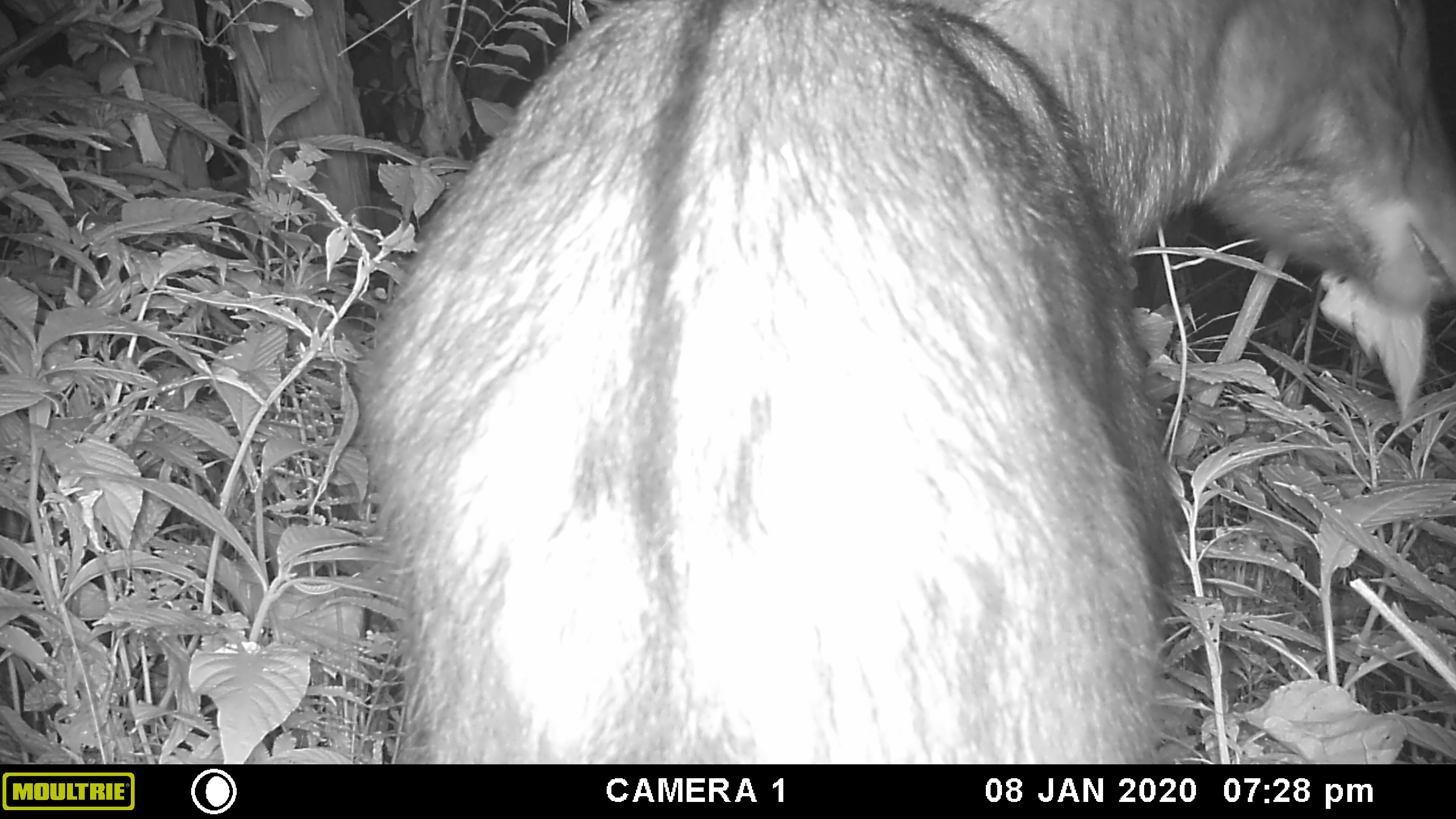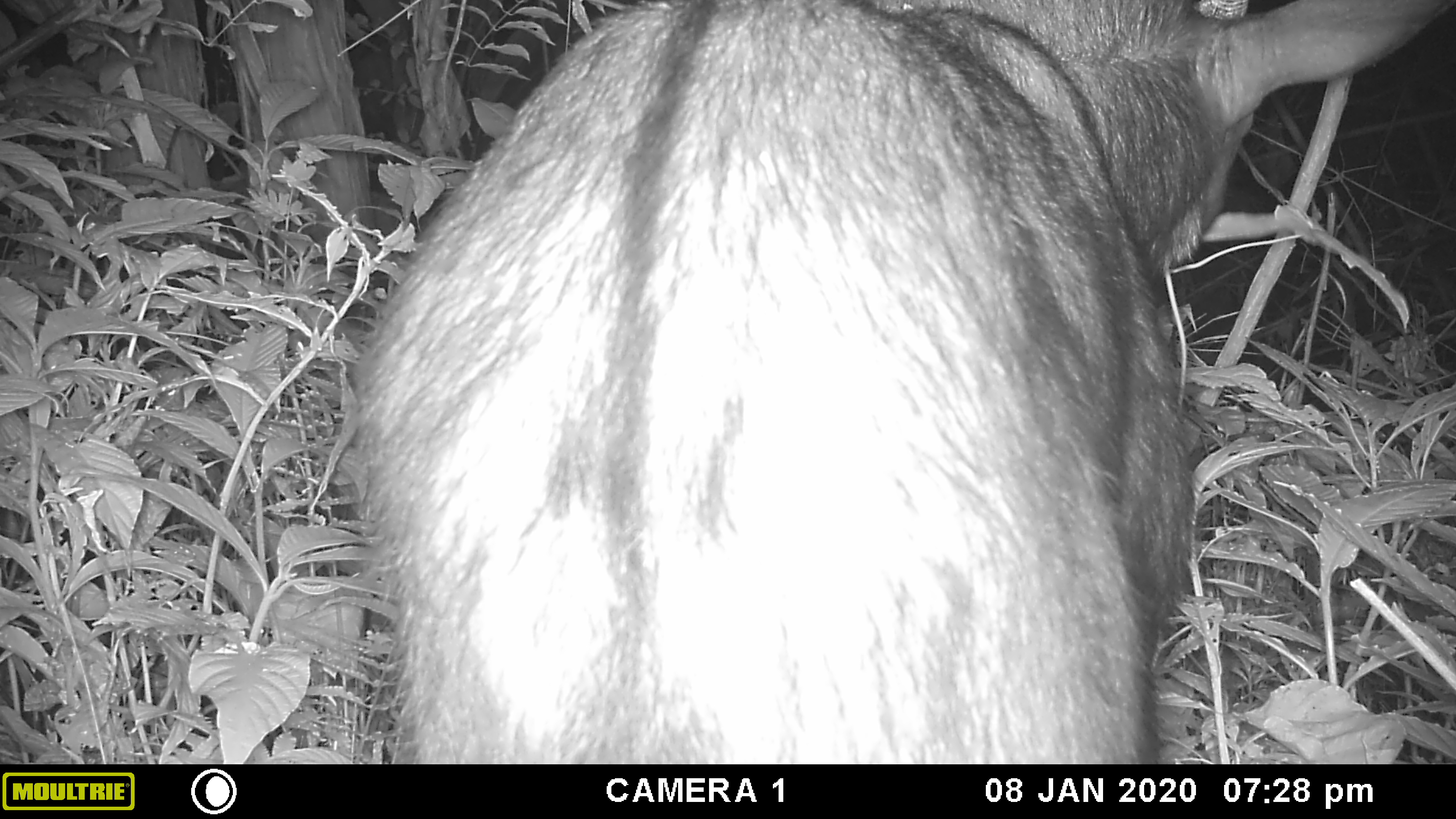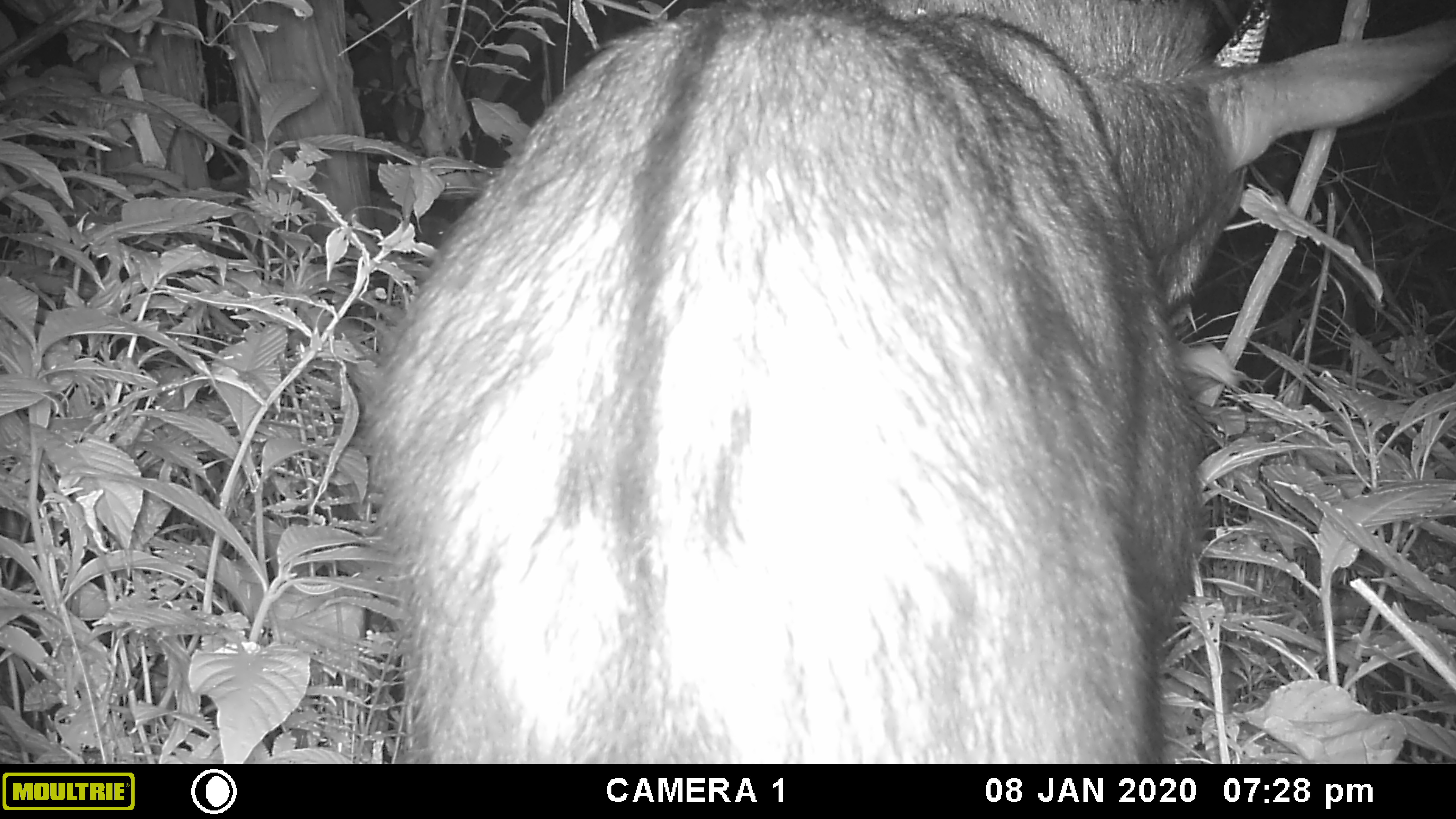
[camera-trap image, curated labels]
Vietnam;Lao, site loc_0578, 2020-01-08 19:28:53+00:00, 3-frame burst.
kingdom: Animalia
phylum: Chordata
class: Mammalia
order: Artiodactyla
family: Bovidae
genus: Capricornis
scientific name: Capricornis sumatraensis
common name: chinese serow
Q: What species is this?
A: Chinese serow (Capricornis sumatraensis).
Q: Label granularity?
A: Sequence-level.